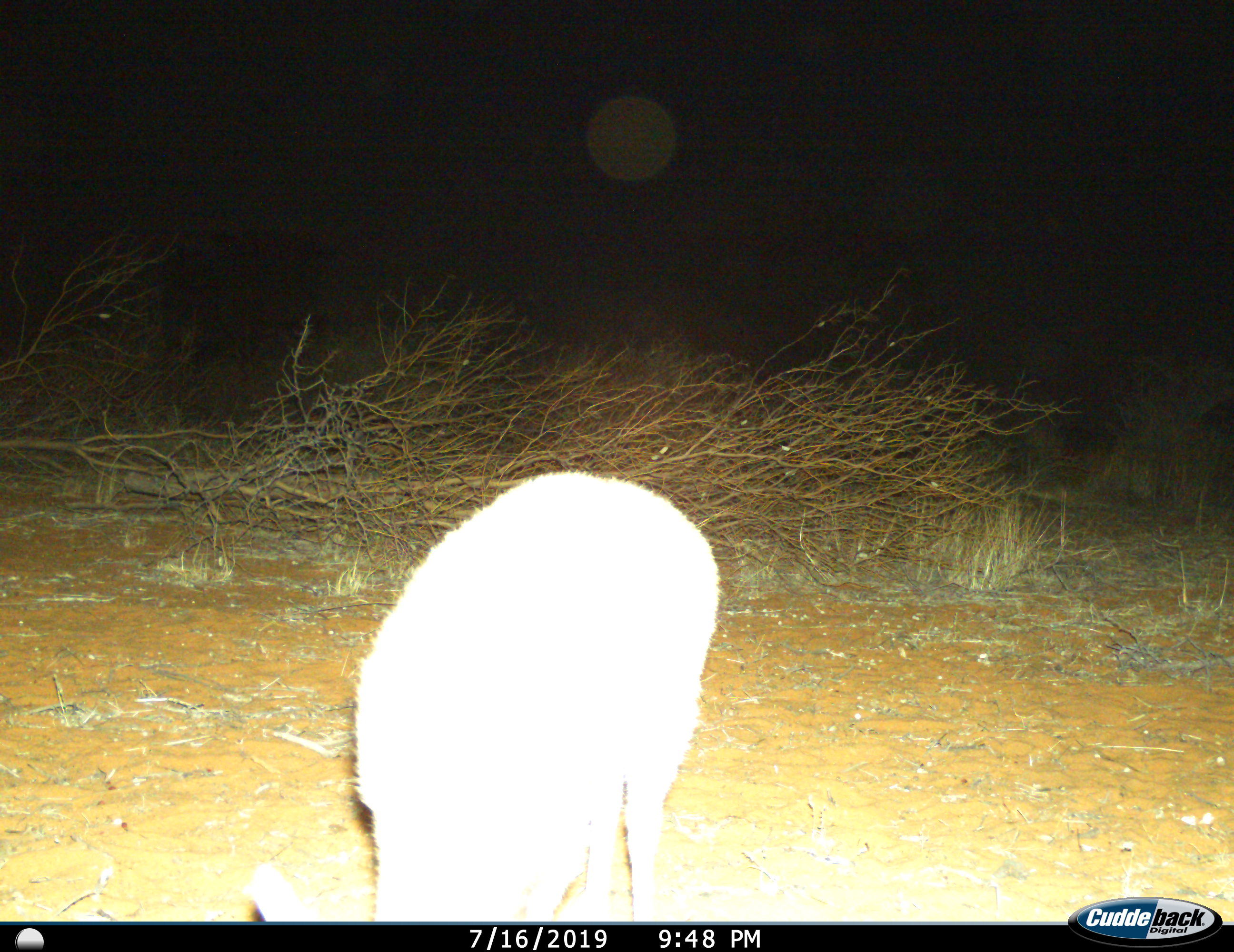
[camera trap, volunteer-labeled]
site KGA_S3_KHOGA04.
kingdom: Animalia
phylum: Chordata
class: Mammalia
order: Artiodactyla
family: Bovidae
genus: Raphicerus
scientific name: Raphicerus campestris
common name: steenbok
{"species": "steenbok (Raphicerus campestris)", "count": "1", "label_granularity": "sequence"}